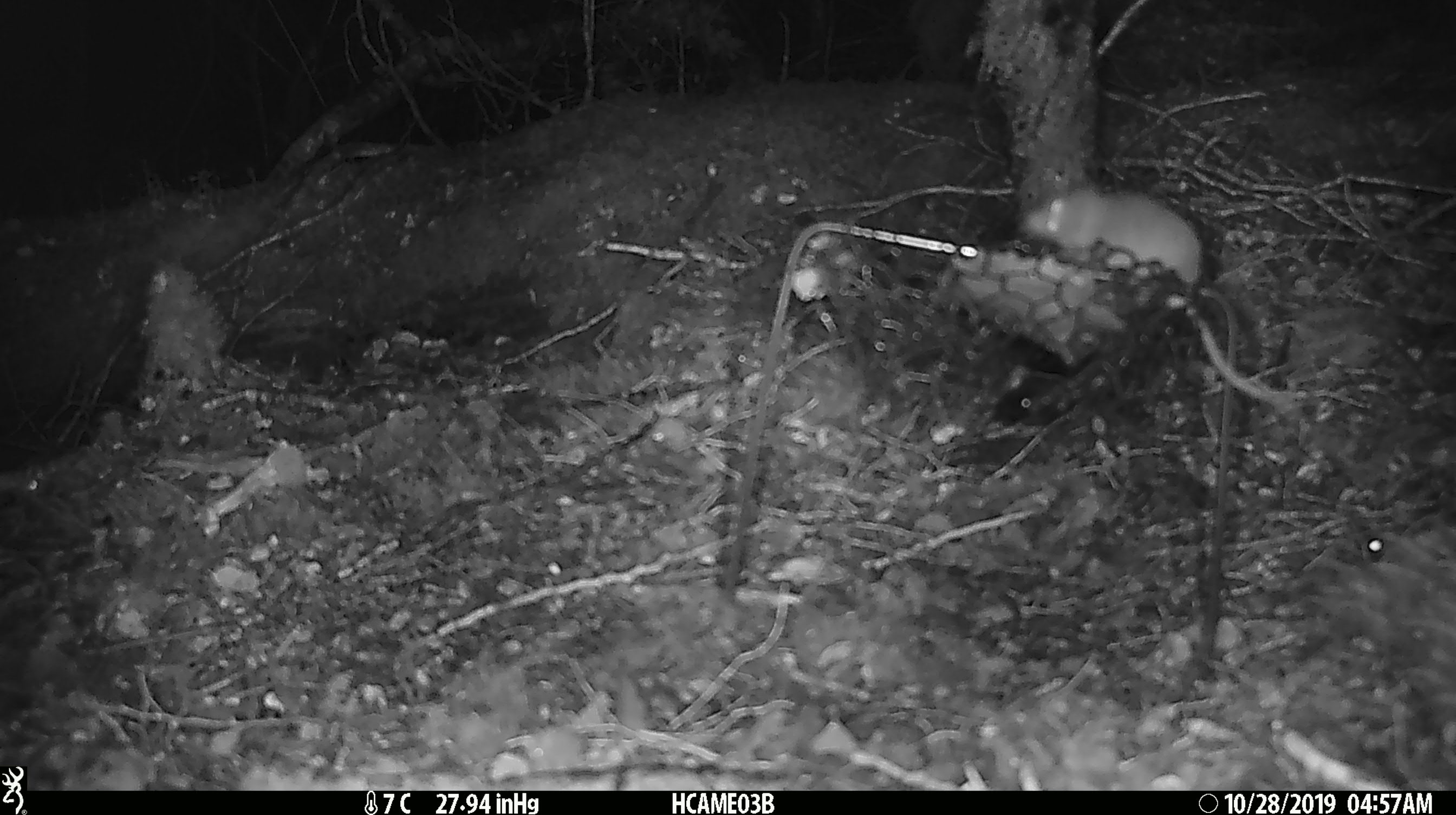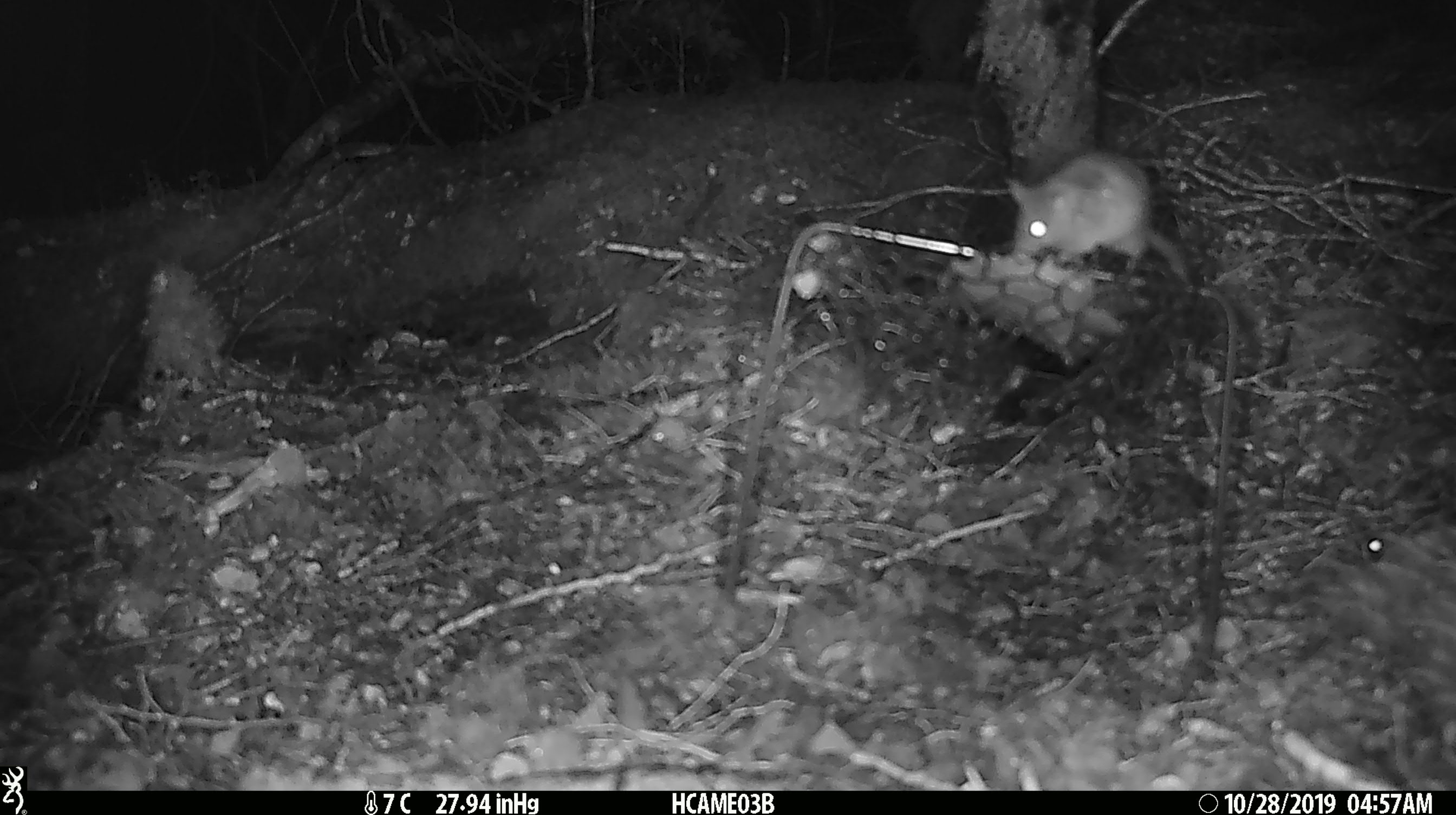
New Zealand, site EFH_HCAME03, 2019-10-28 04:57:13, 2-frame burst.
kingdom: Animalia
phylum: Chordata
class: Mammalia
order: Rodentia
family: Muridae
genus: Mus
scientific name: Mus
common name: mouse